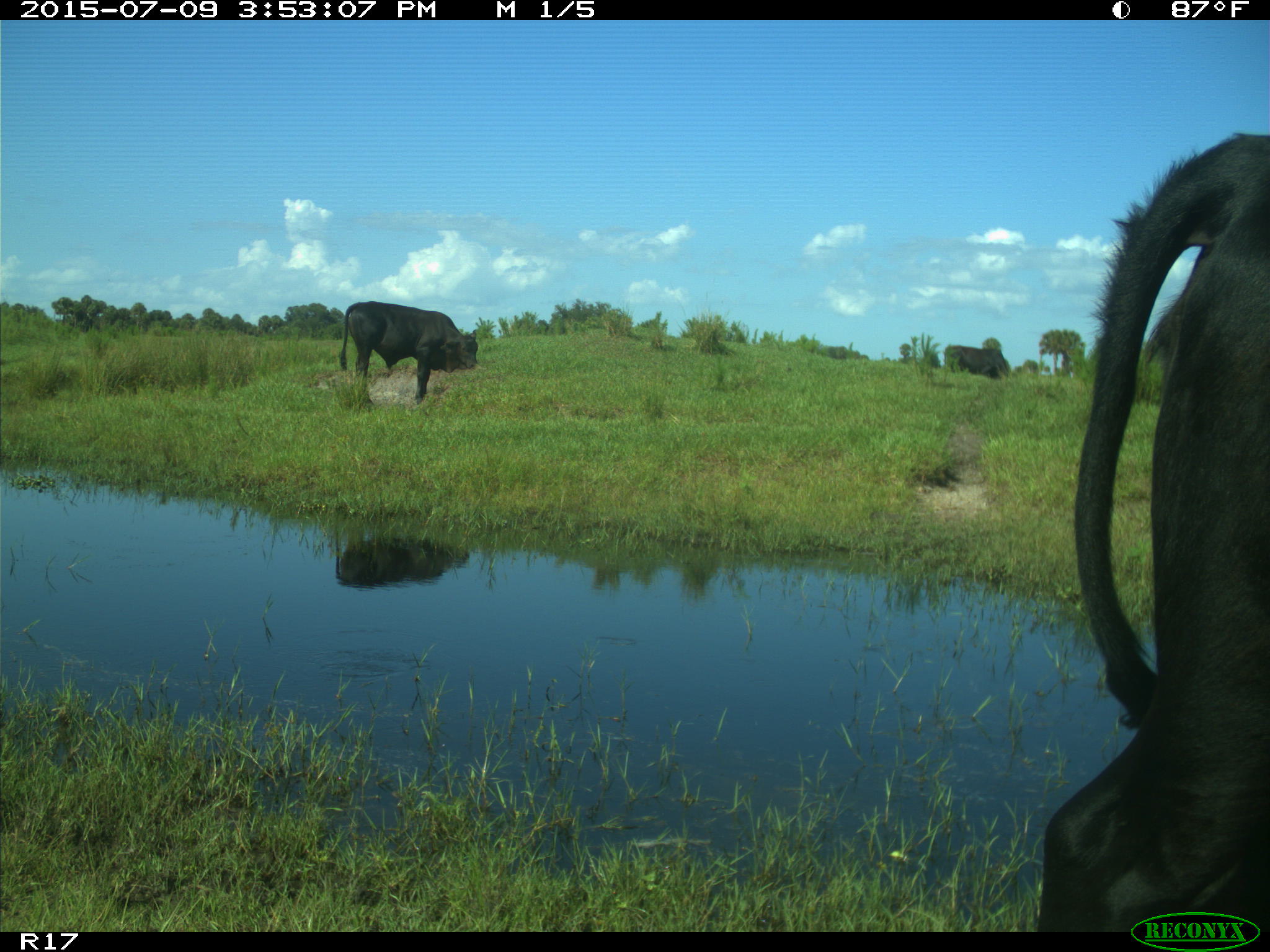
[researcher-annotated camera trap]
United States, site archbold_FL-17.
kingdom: Animalia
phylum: Chordata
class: Mammalia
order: Artiodactyla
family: Bovidae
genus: Bos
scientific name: Bos taurus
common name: domestic cow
Bos taurus (domestic cow).